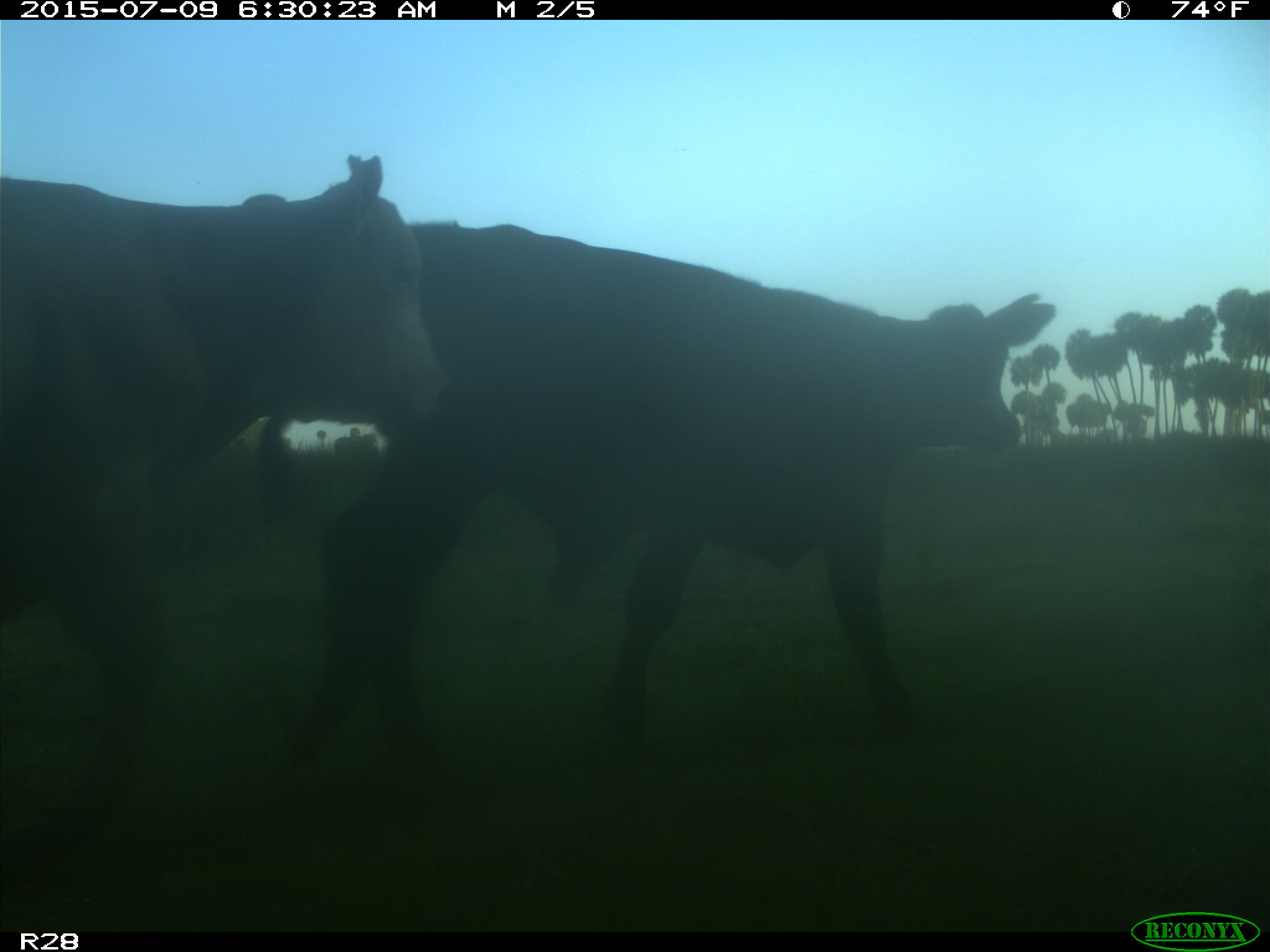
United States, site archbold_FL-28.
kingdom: Animalia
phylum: Chordata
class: Mammalia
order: Artiodactyla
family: Bovidae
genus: Bos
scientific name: Bos taurus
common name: domestic cow